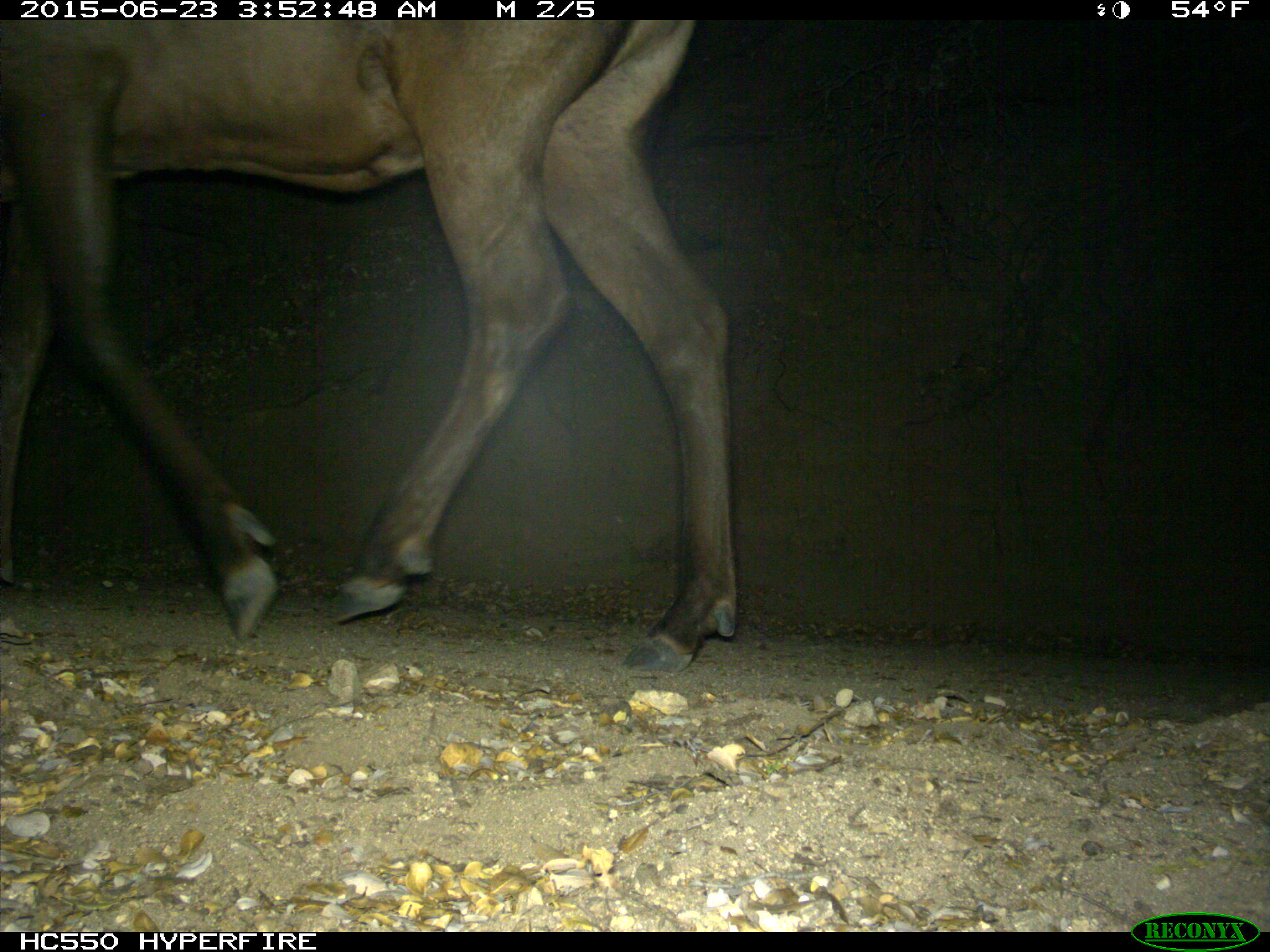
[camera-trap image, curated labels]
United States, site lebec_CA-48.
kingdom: Animalia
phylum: Chordata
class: Mammalia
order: Artiodactyla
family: Cervidae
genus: Cervus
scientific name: Cervus canadensis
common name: elk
Cervus canadensis (elk).